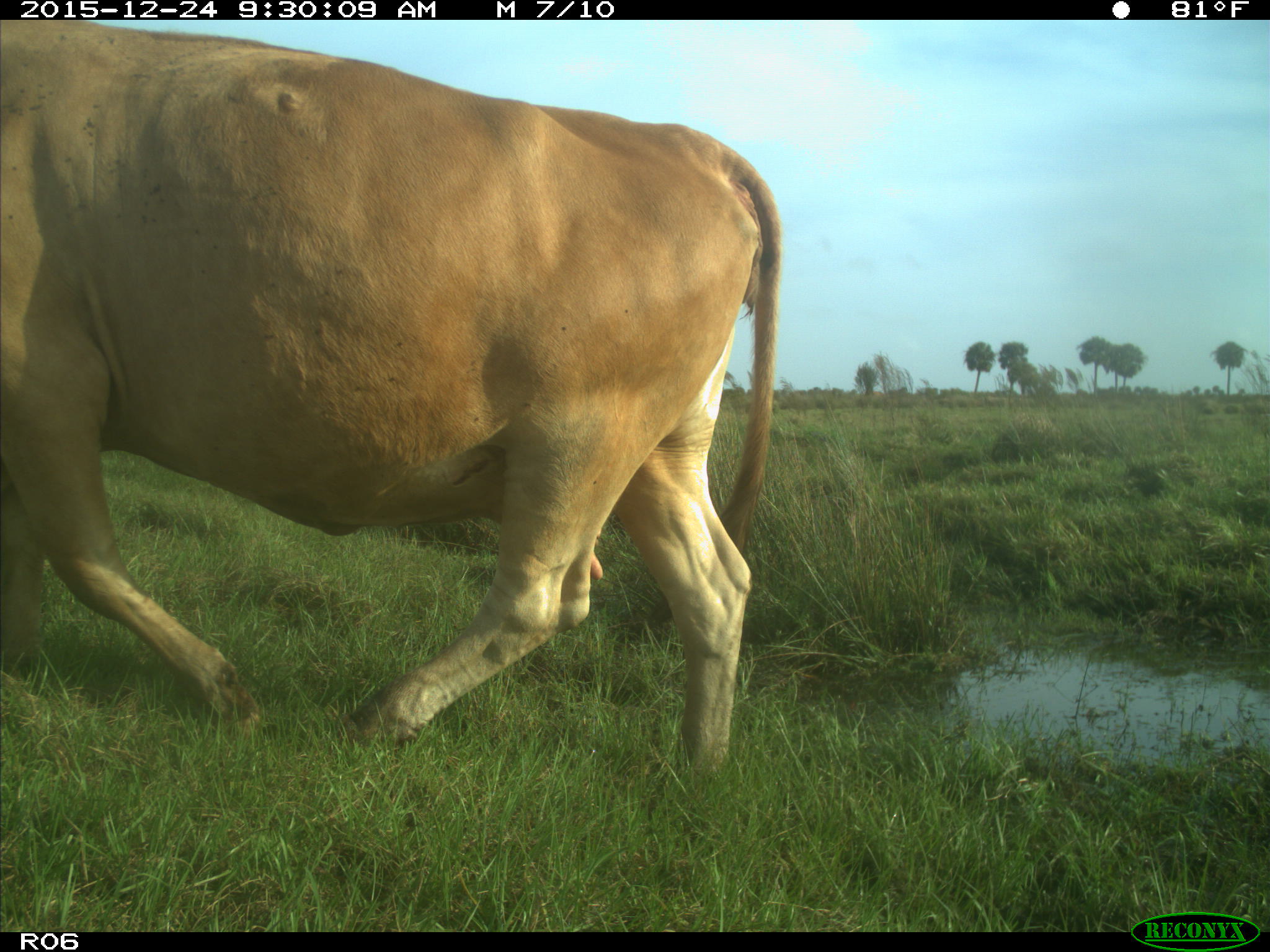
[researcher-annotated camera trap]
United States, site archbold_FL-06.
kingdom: Animalia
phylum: Chordata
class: Mammalia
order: Artiodactyla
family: Bovidae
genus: Bos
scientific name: Bos taurus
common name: domestic cow